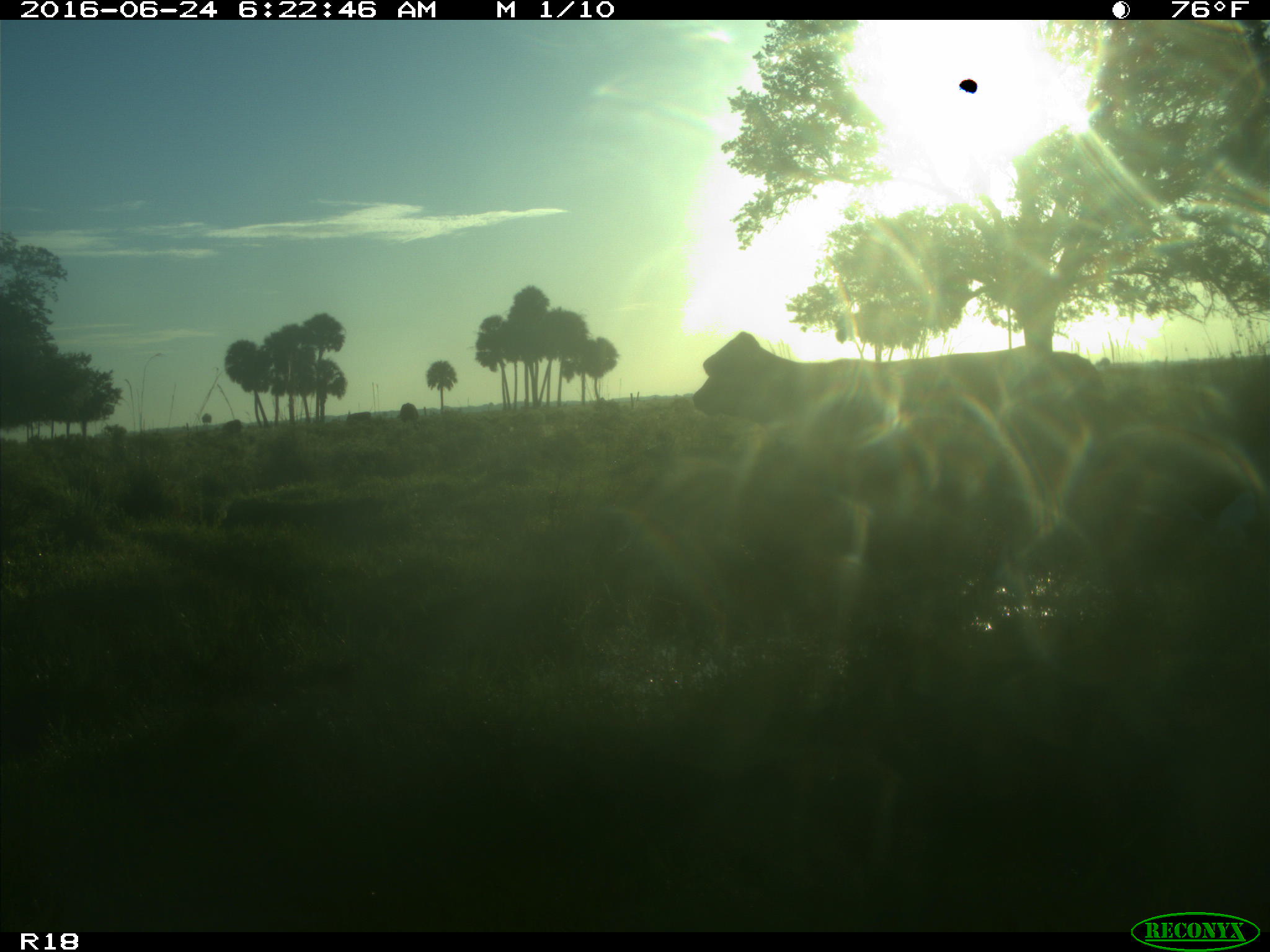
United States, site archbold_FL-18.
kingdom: Animalia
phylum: Chordata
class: Mammalia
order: Artiodactyla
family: Bovidae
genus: Bos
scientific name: Bos taurus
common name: domestic cow